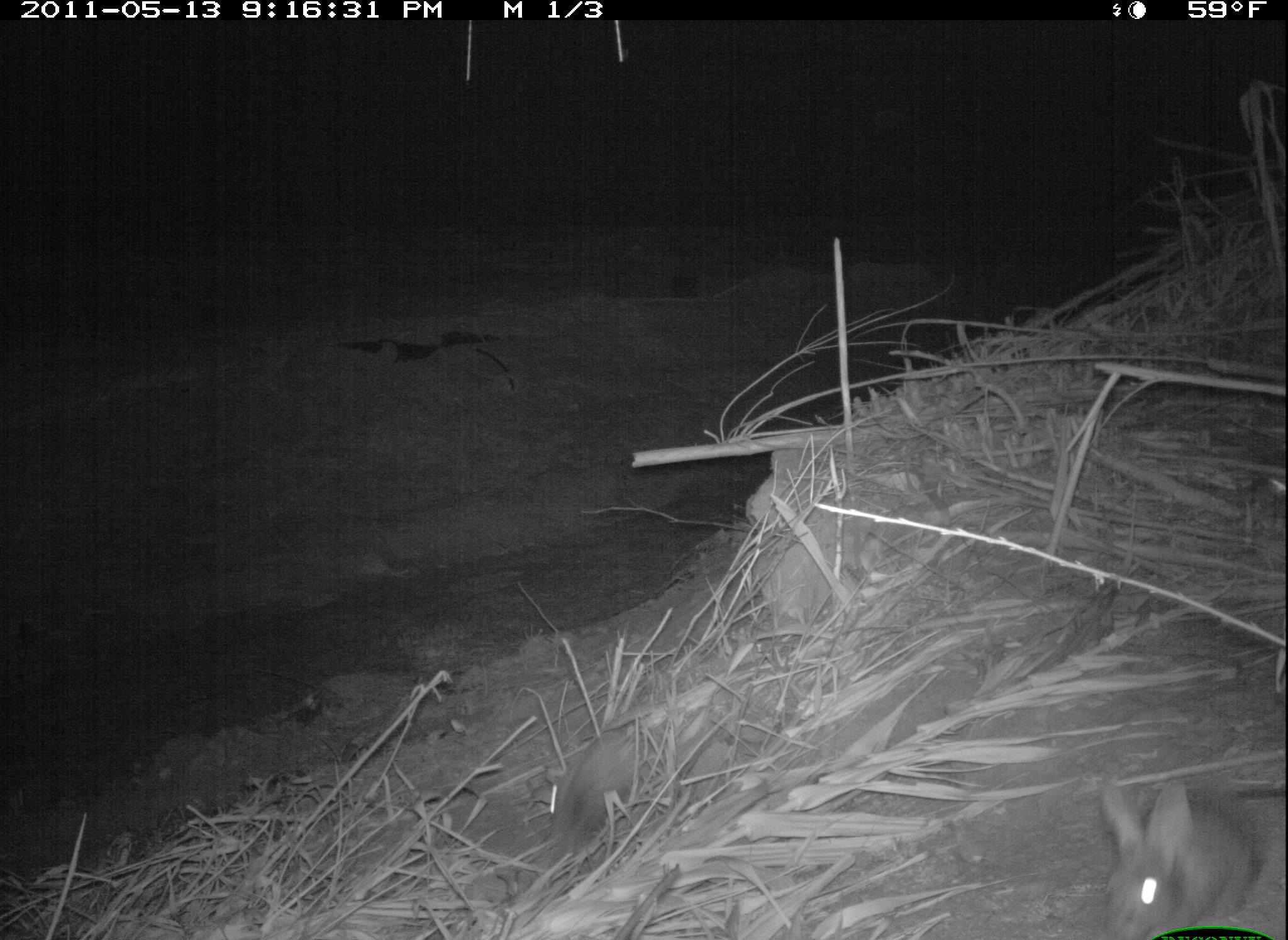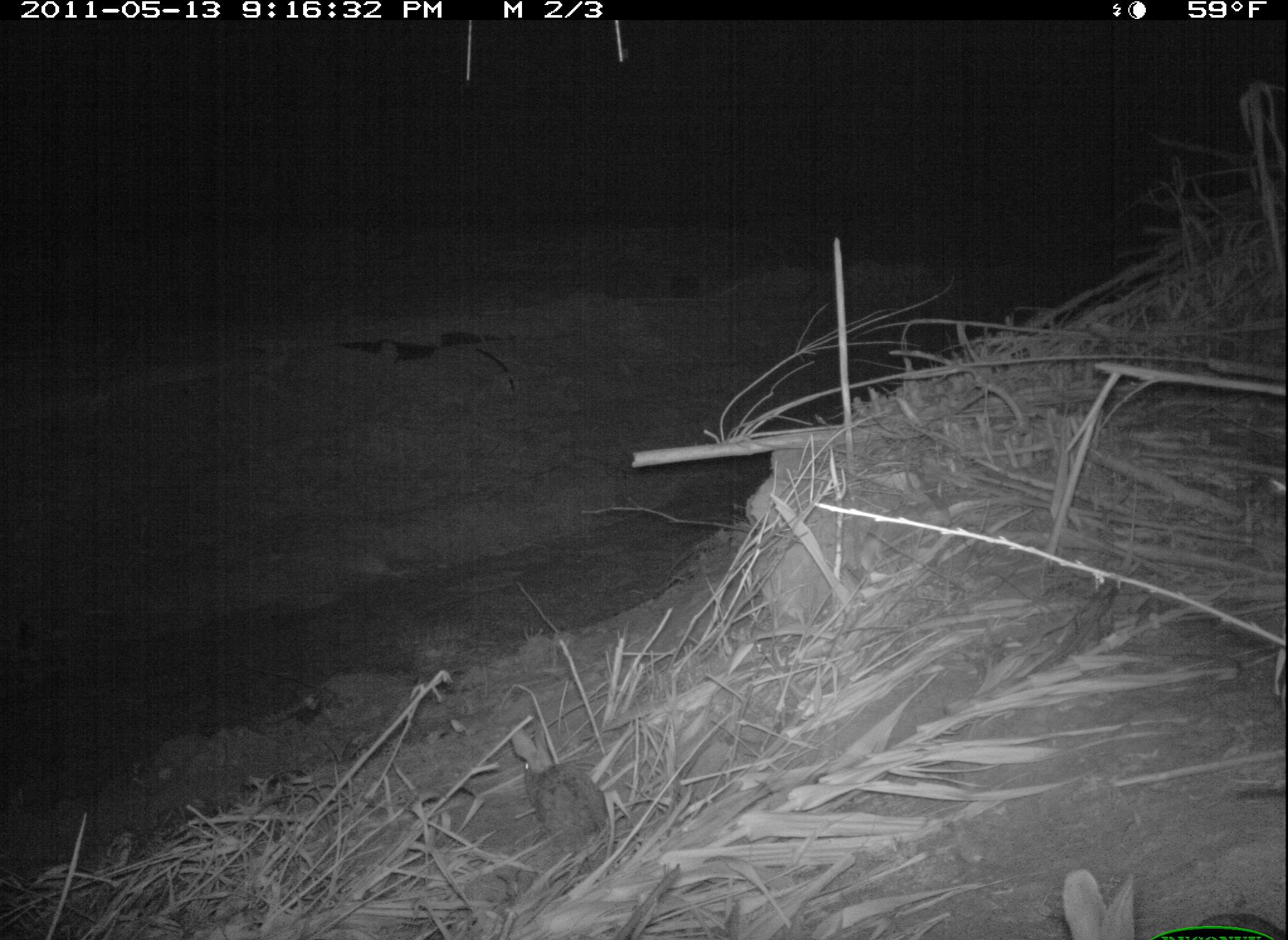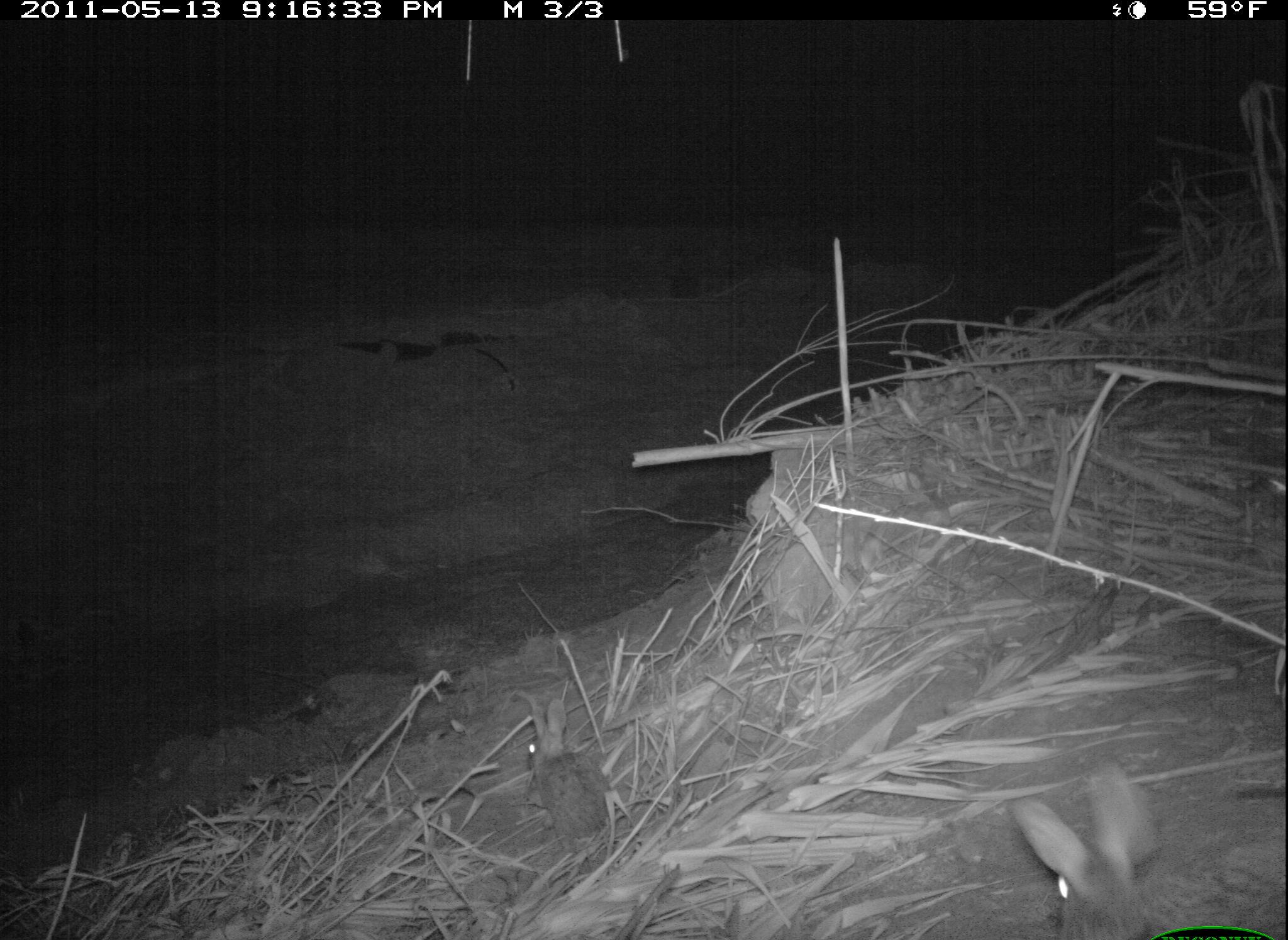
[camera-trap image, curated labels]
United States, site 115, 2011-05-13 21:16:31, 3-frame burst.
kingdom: Animalia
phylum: Chordata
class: Mammalia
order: Lagomorpha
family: Leporidae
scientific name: Leporidae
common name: rabbits and hares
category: rabbit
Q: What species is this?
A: Rabbit (rabbits and hares) (Leporidae).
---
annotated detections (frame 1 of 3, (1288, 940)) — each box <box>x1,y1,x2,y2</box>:
rabbit: <box>1069,762,1277,934</box>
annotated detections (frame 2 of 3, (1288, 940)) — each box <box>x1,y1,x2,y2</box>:
rabbit: <box>1048,852,1274,940</box>; <box>500,716,619,860</box>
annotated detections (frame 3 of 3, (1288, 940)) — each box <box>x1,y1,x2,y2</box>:
rabbit: <box>1009,754,1288,940</box>; <box>517,691,625,856</box>